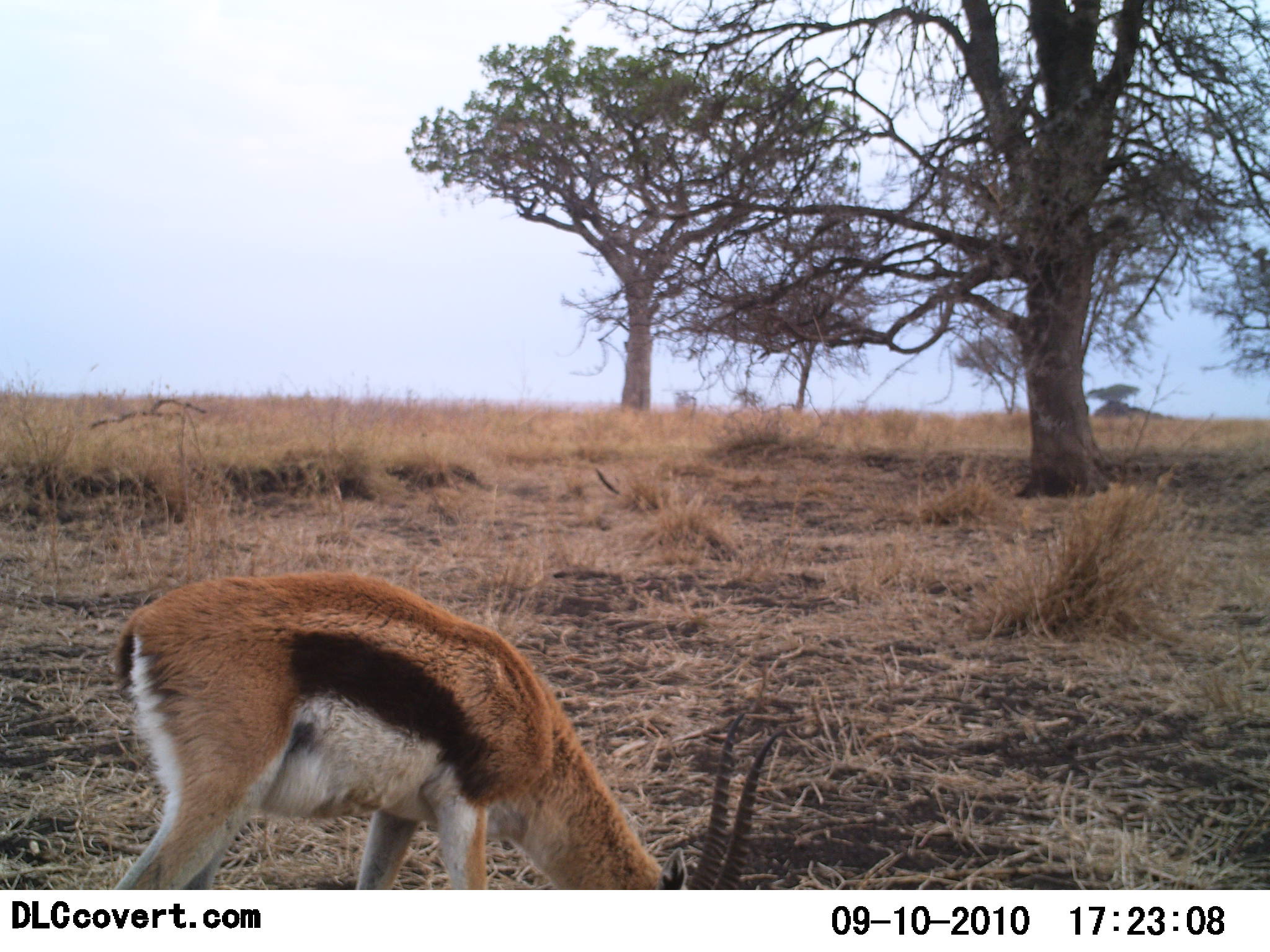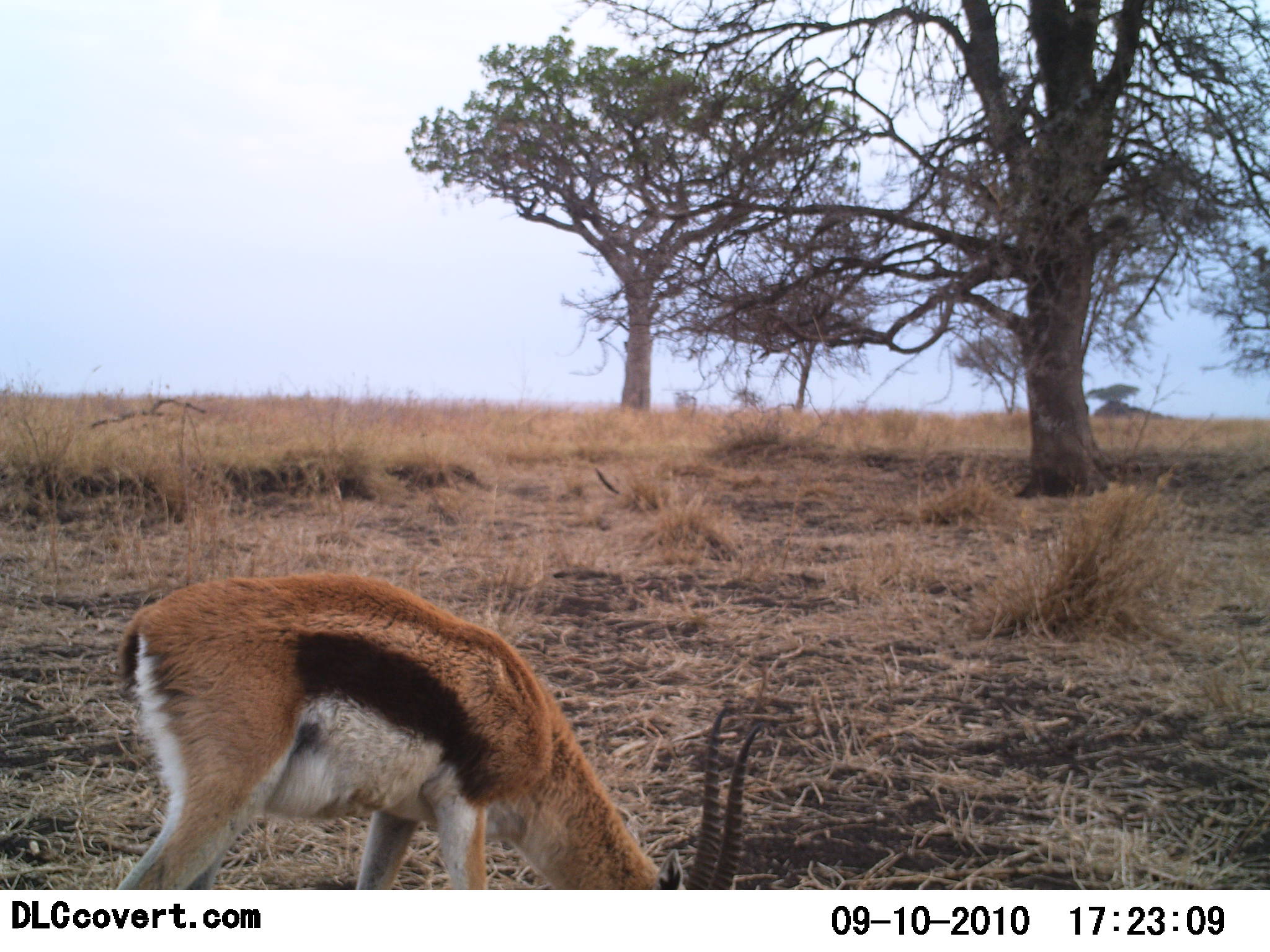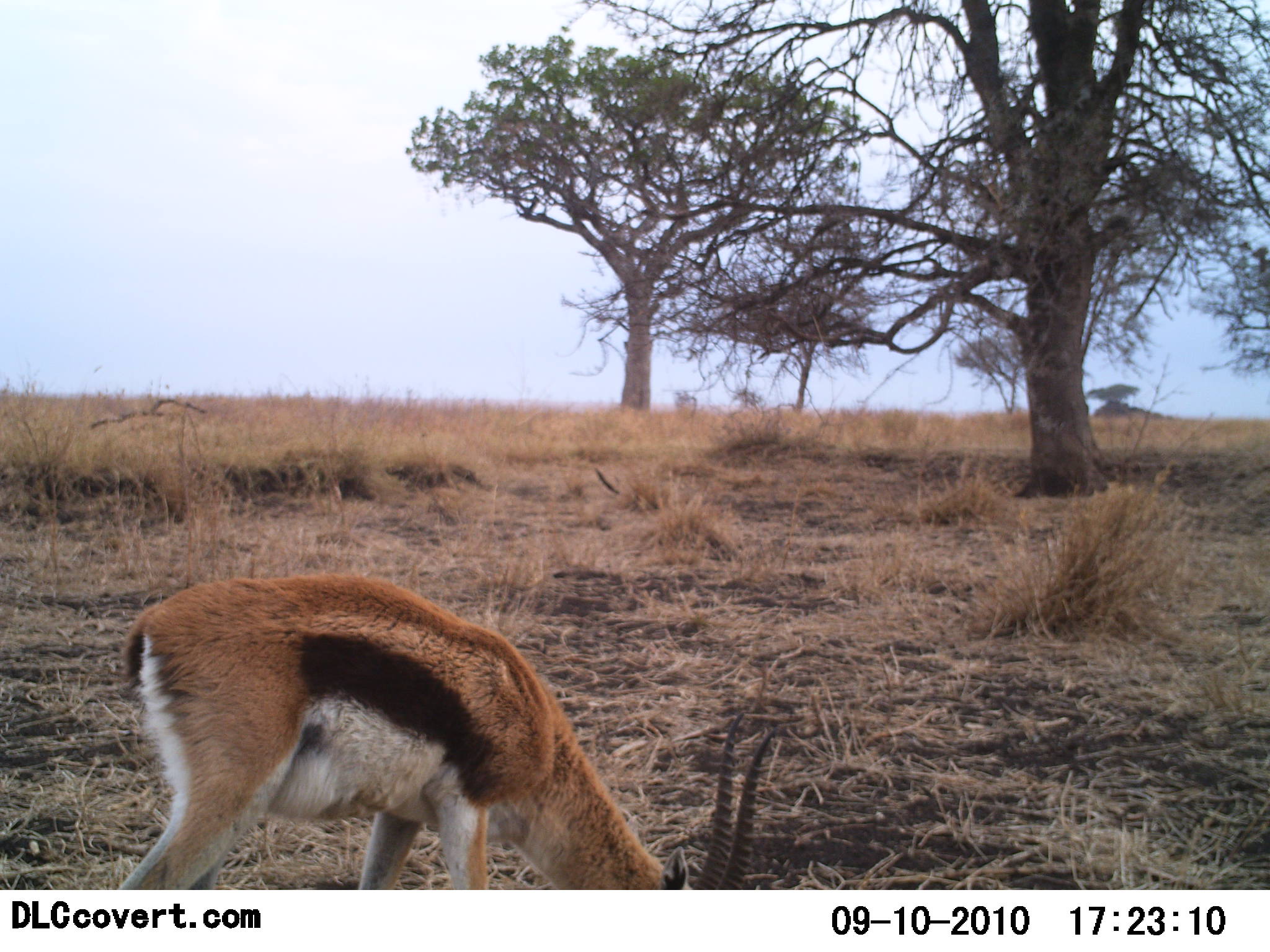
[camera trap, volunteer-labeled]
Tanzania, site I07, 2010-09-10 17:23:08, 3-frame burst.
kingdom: Animalia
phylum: Chordata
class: Mammalia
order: Artiodactyla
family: Bovidae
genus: Eudorcas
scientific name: Eudorcas thomsonii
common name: thomson's gazelle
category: gazellethomsons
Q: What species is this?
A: Gazellethomsons (thomson's gazelle) (Eudorcas thomsonii).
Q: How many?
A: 1.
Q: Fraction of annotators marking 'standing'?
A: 21%.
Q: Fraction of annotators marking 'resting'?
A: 0%.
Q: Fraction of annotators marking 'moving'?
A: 0%.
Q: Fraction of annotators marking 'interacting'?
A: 0%.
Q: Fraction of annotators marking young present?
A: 0%.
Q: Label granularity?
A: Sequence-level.